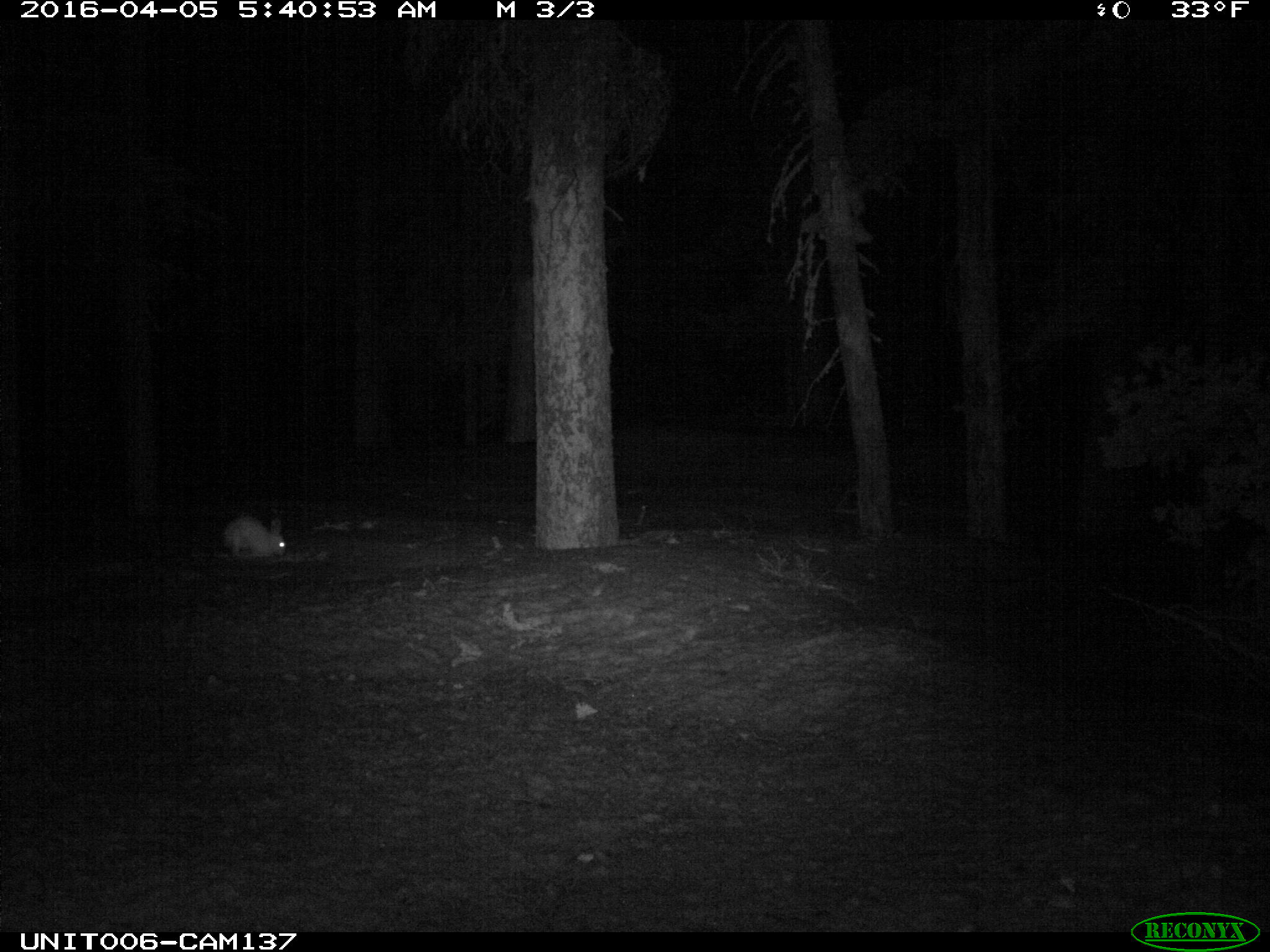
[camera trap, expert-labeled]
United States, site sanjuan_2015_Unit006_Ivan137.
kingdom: Animalia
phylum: Chordata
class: Mammalia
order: Lagomorpha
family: Leporidae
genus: Lepus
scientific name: Lepus americanus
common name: snowshoe hare